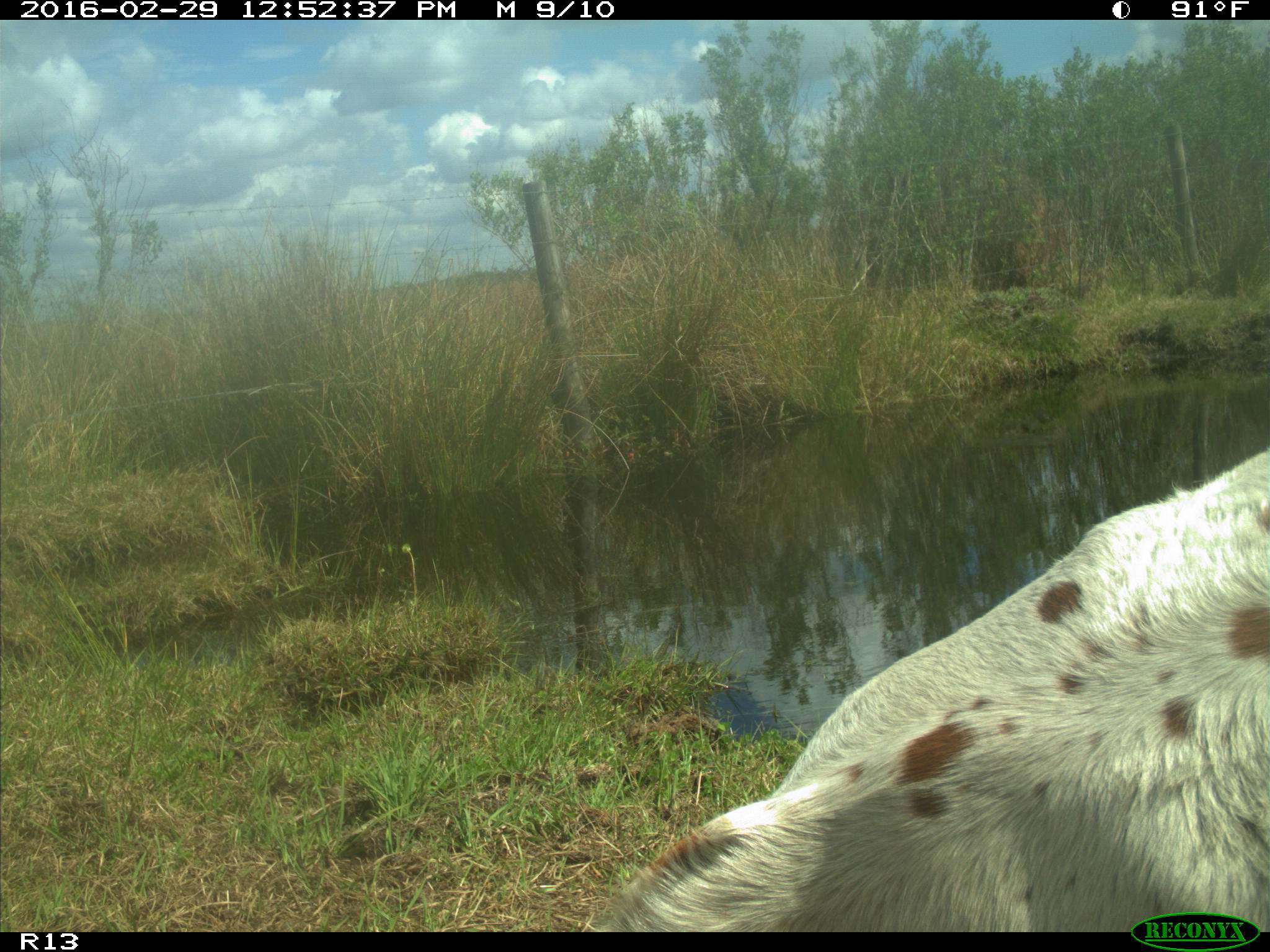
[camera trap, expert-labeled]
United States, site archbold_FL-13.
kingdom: Animalia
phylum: Chordata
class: Mammalia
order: Artiodactyla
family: Bovidae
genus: Bos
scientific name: Bos taurus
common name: domestic cow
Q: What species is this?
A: Bos taurus (domestic cow).